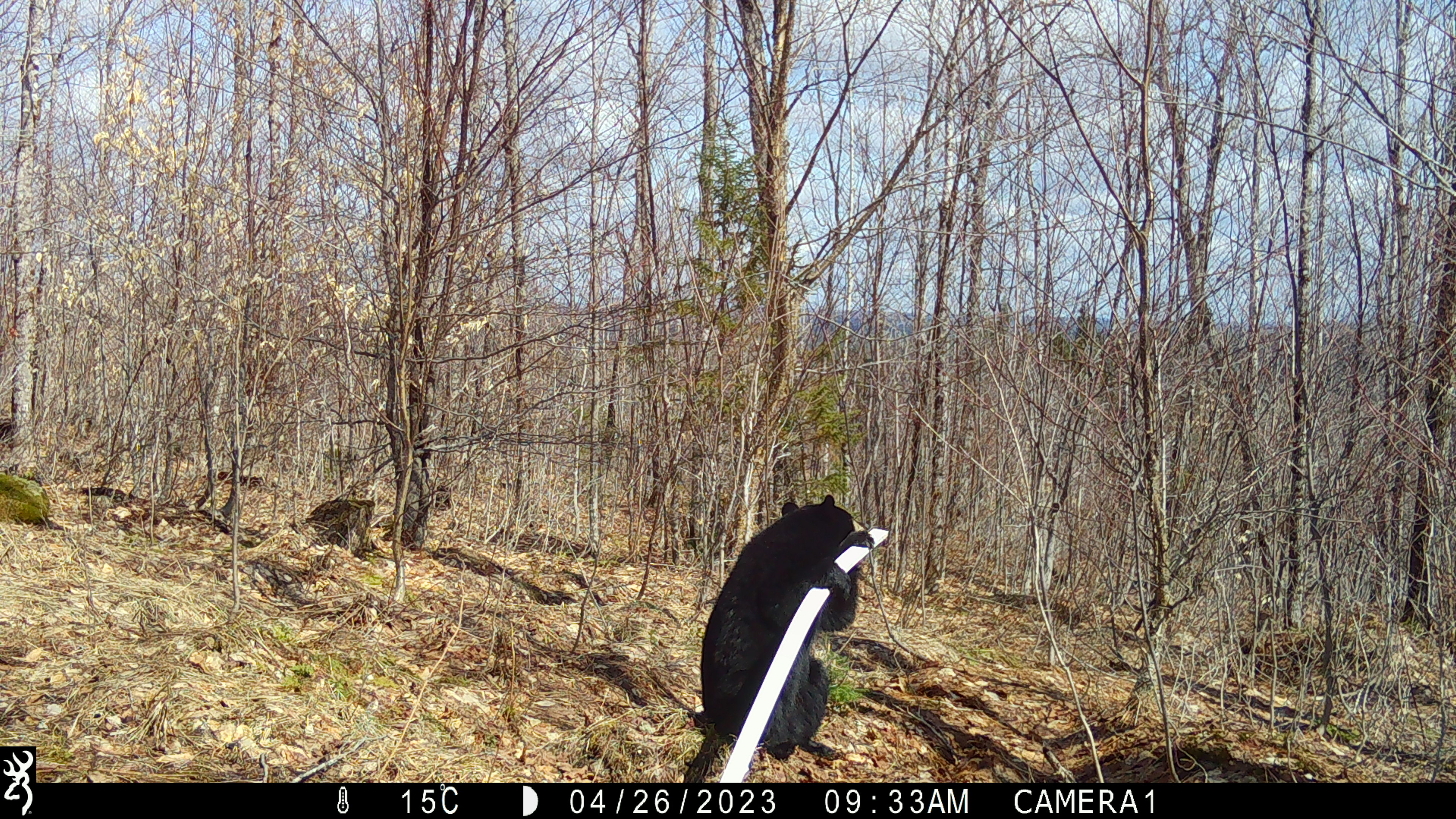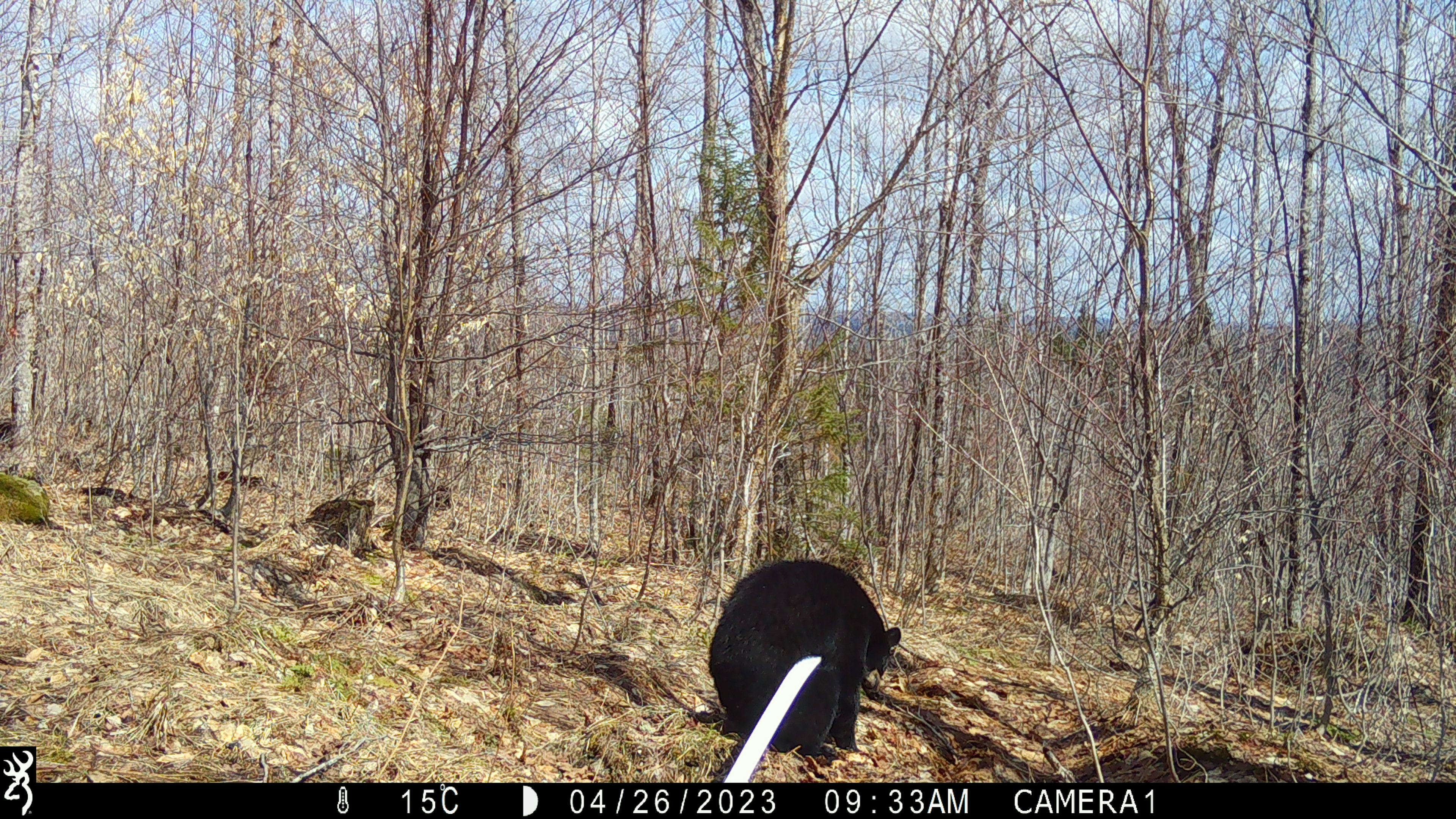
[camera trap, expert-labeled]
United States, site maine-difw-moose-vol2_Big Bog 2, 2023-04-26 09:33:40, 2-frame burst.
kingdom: Animalia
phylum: Chordata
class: Mammalia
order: Carnivora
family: Ursidae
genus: Ursus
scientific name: Ursus americanus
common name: black bear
Black bear (Ursus americanus).